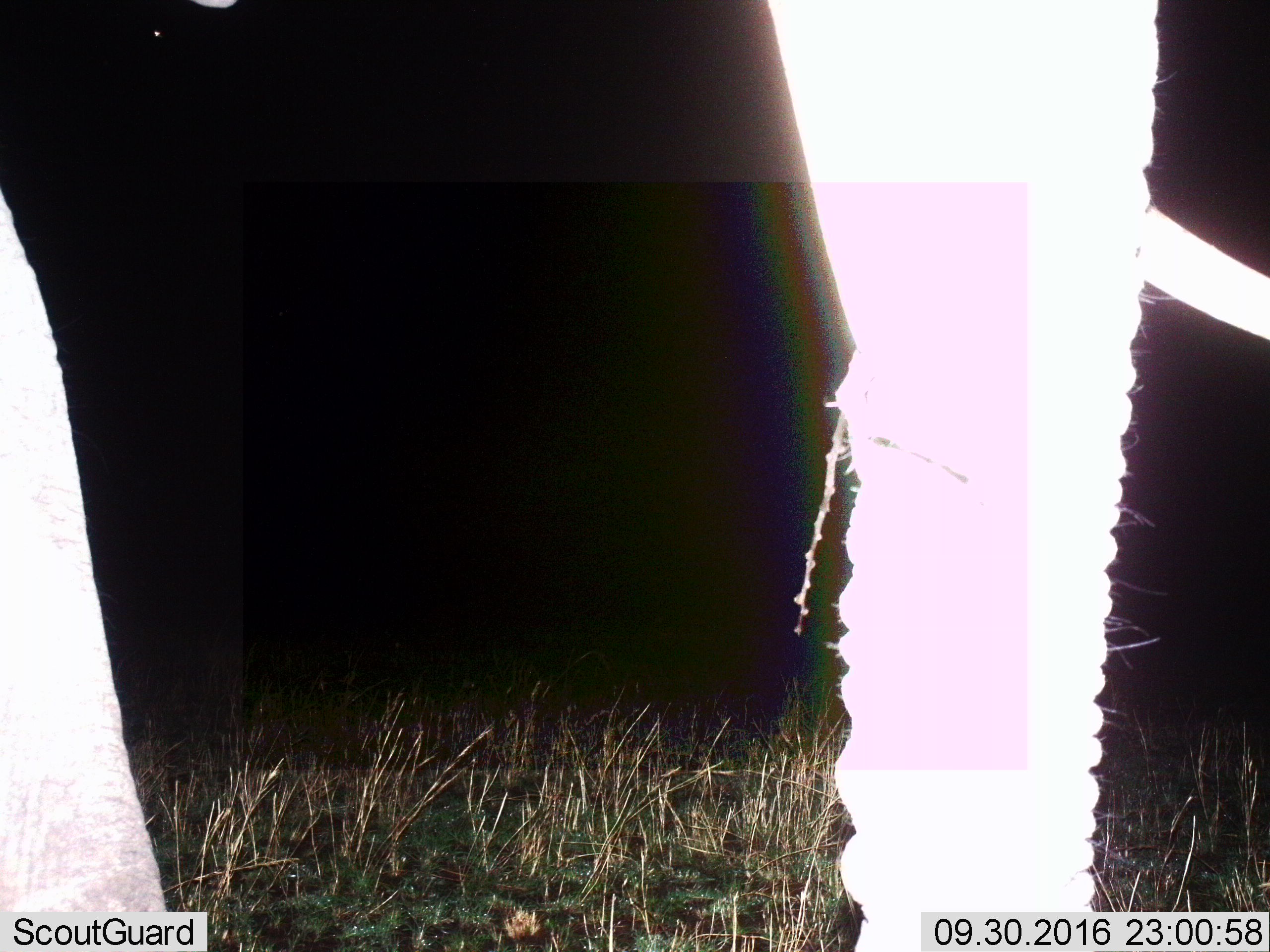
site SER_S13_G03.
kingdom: Animalia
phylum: Chordata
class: Mammalia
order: Proboscidea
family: Elephantidae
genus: Loxodonta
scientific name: Loxodonta africana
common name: african bush elephant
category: elephant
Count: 1.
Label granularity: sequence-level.